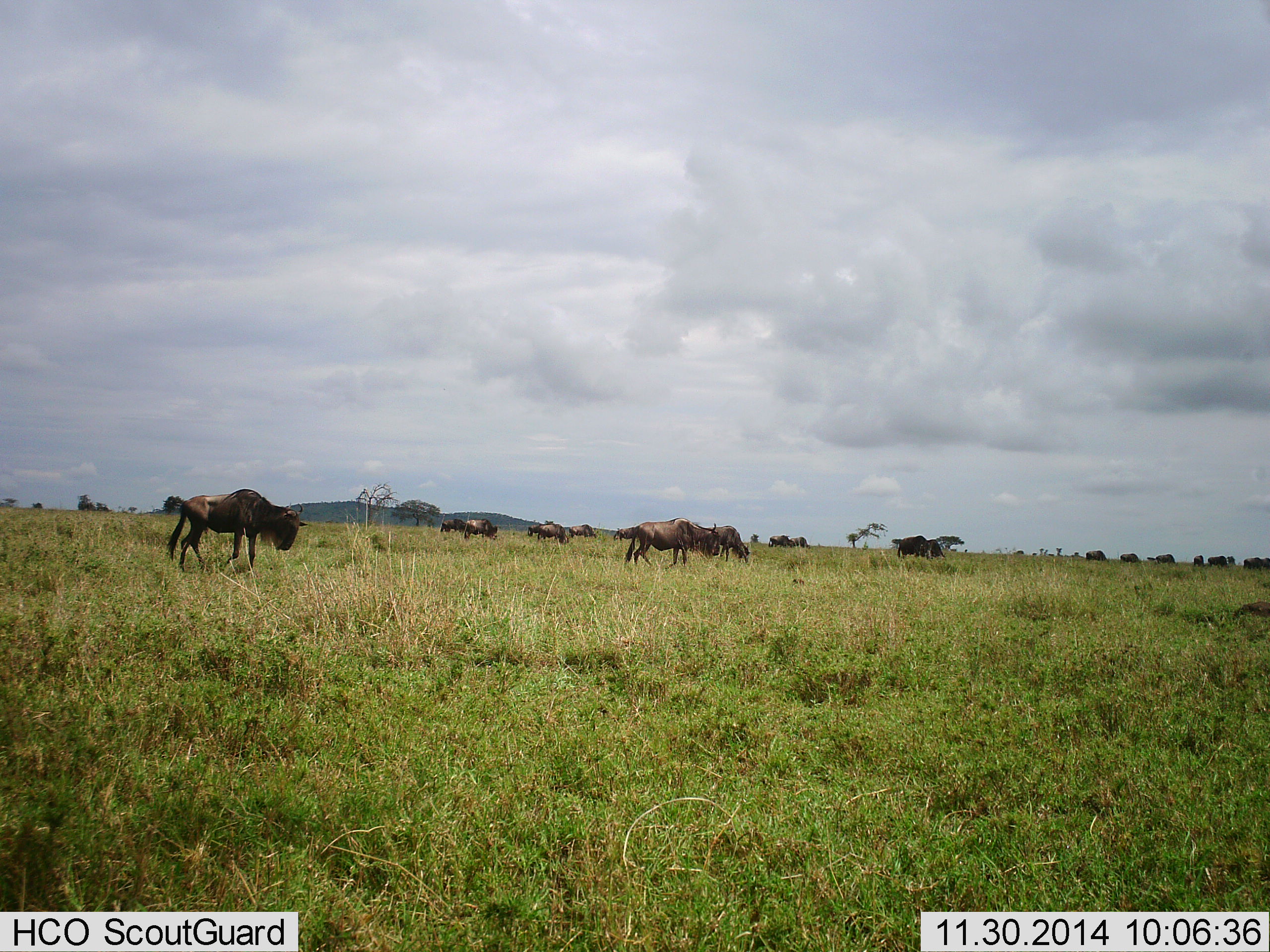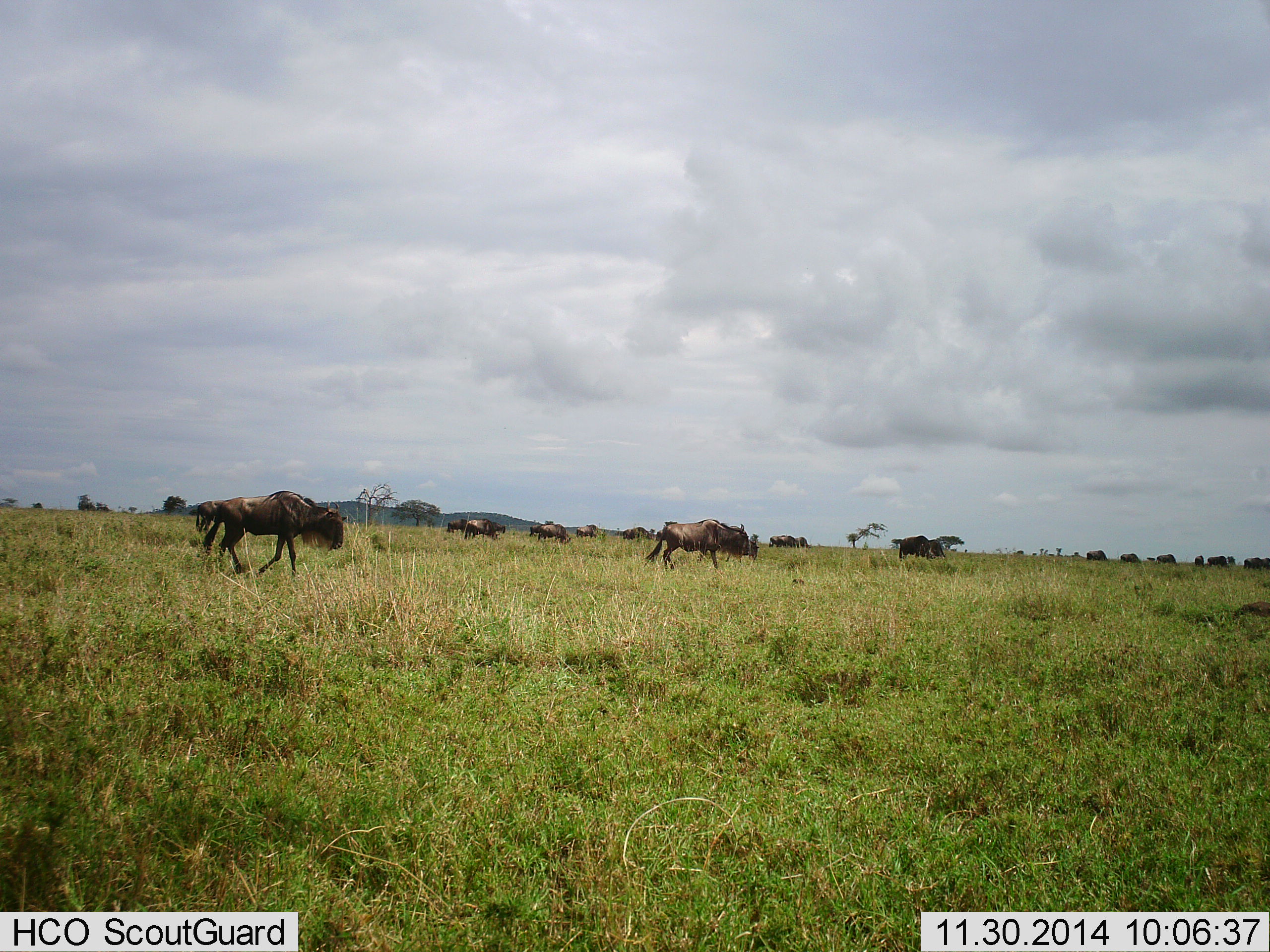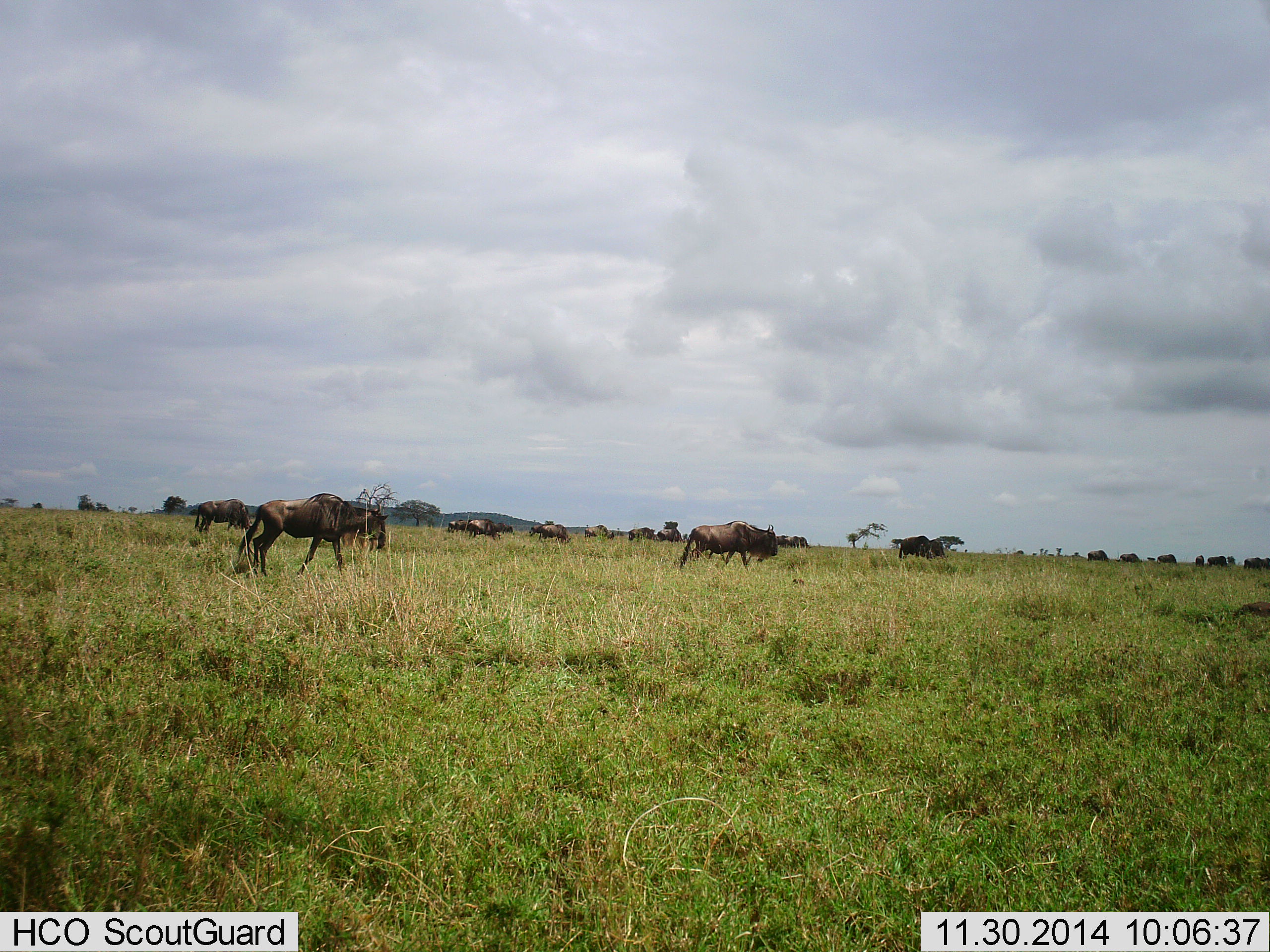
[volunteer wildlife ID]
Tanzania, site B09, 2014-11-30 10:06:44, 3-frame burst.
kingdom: Animalia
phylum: Chordata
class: Mammalia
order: Artiodactyla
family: Bovidae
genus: Connochaetes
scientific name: Connochaetes taurinus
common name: blue wildebeest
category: wildebeest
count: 11-50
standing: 10%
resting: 0%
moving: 100%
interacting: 0%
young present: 0%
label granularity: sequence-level